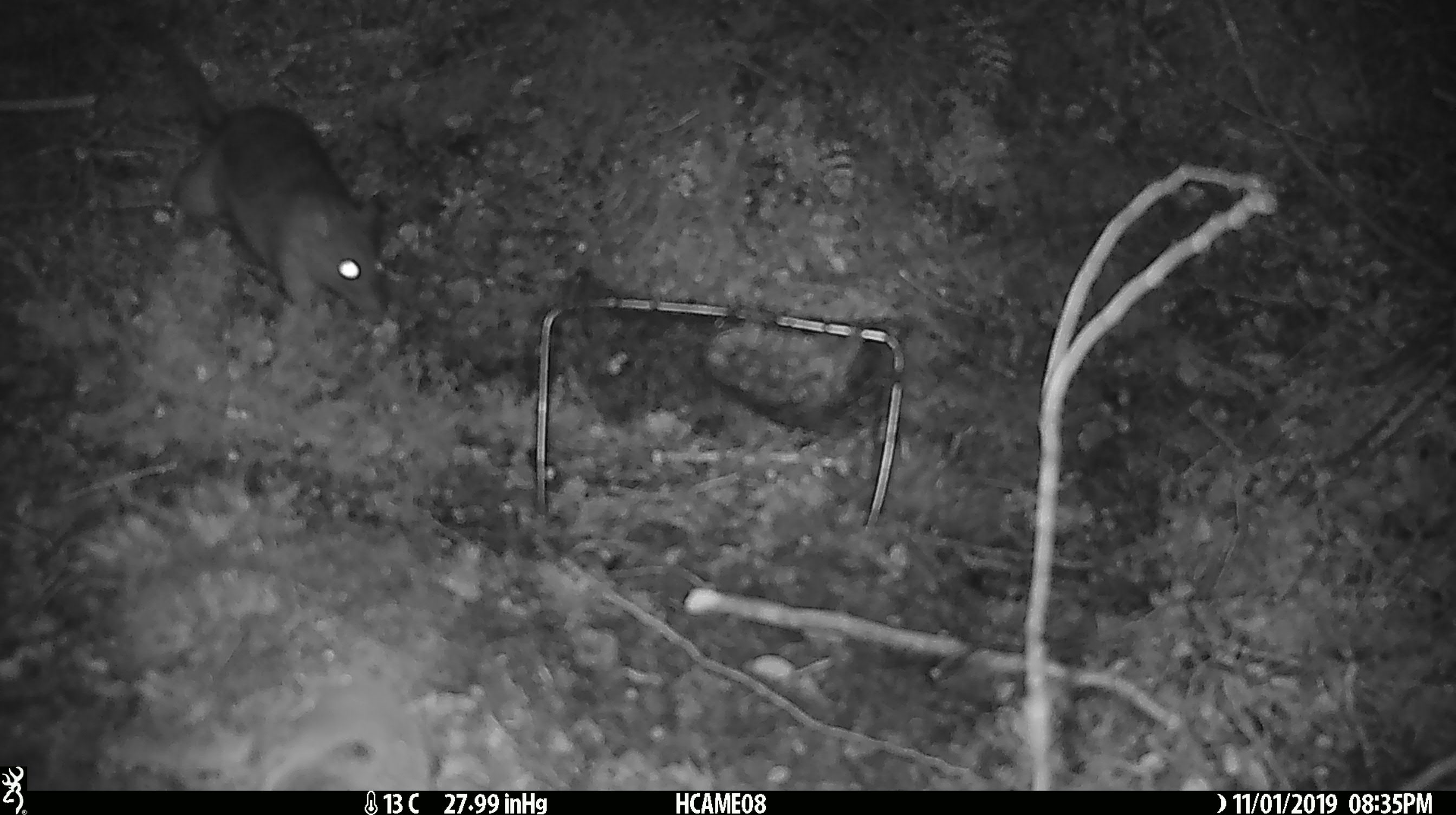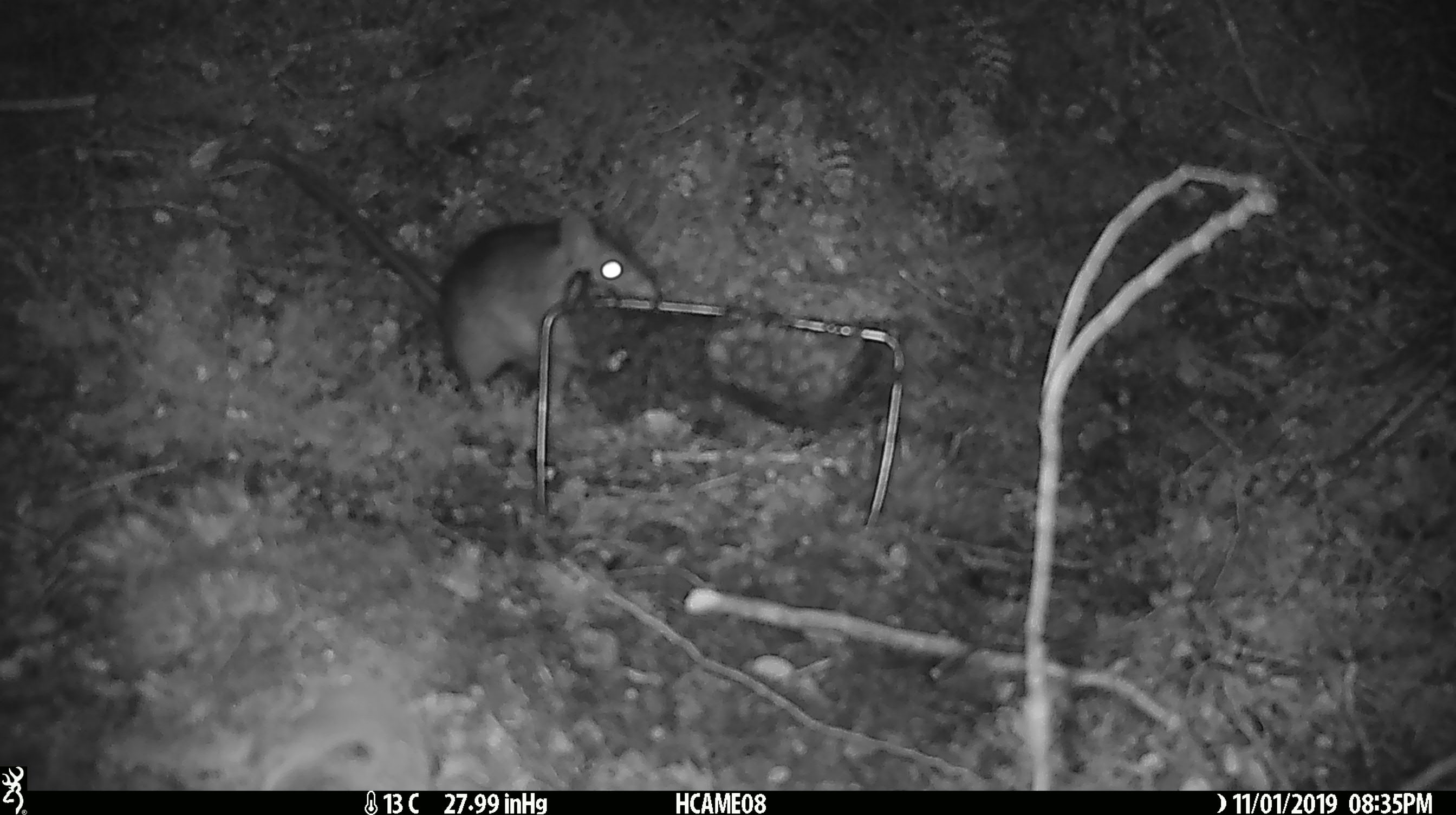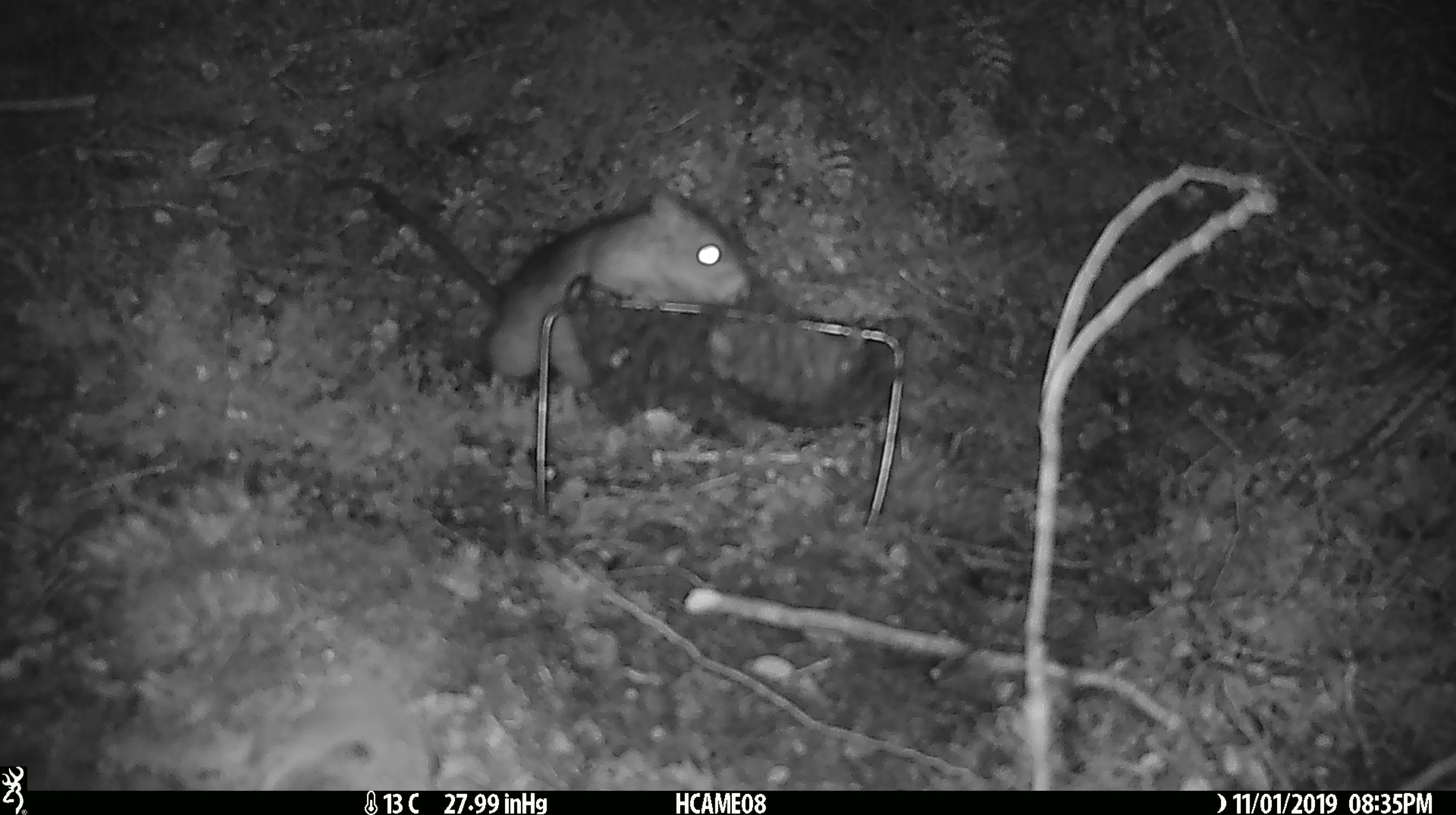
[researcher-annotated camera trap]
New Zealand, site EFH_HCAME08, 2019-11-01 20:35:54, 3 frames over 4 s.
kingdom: Animalia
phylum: Chordata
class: Mammalia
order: Rodentia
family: Muridae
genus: Rattus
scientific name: Rattus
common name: rat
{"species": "rat (Rattus)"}